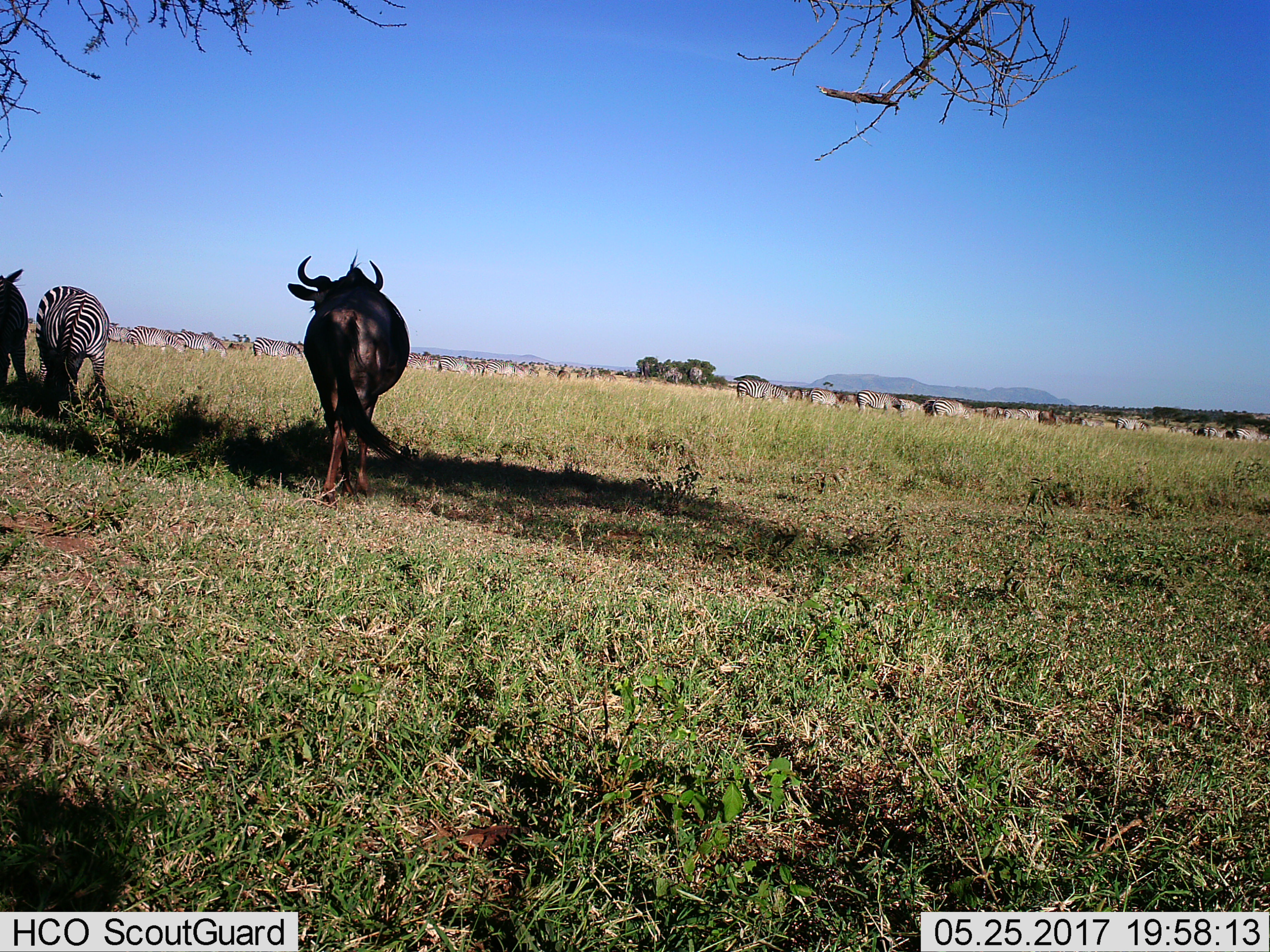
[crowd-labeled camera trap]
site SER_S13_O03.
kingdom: Animalia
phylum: Chordata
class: Mammalia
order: Artiodactyla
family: Bovidae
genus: Connochaetes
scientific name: Connochaetes taurinus taurinus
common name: blue wildebeest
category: wildebeestblue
Wildebeestblue (blue wildebeest) (Connochaetes taurinus taurinus), count 2. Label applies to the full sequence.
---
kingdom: Animalia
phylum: Chordata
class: Mammalia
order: Perissodactyla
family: Equidae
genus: Equus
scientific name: Equus quagga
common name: plains zebra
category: zebraplains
Zebraplains (plains zebra) (Equus quagga), count 11-50. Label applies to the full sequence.